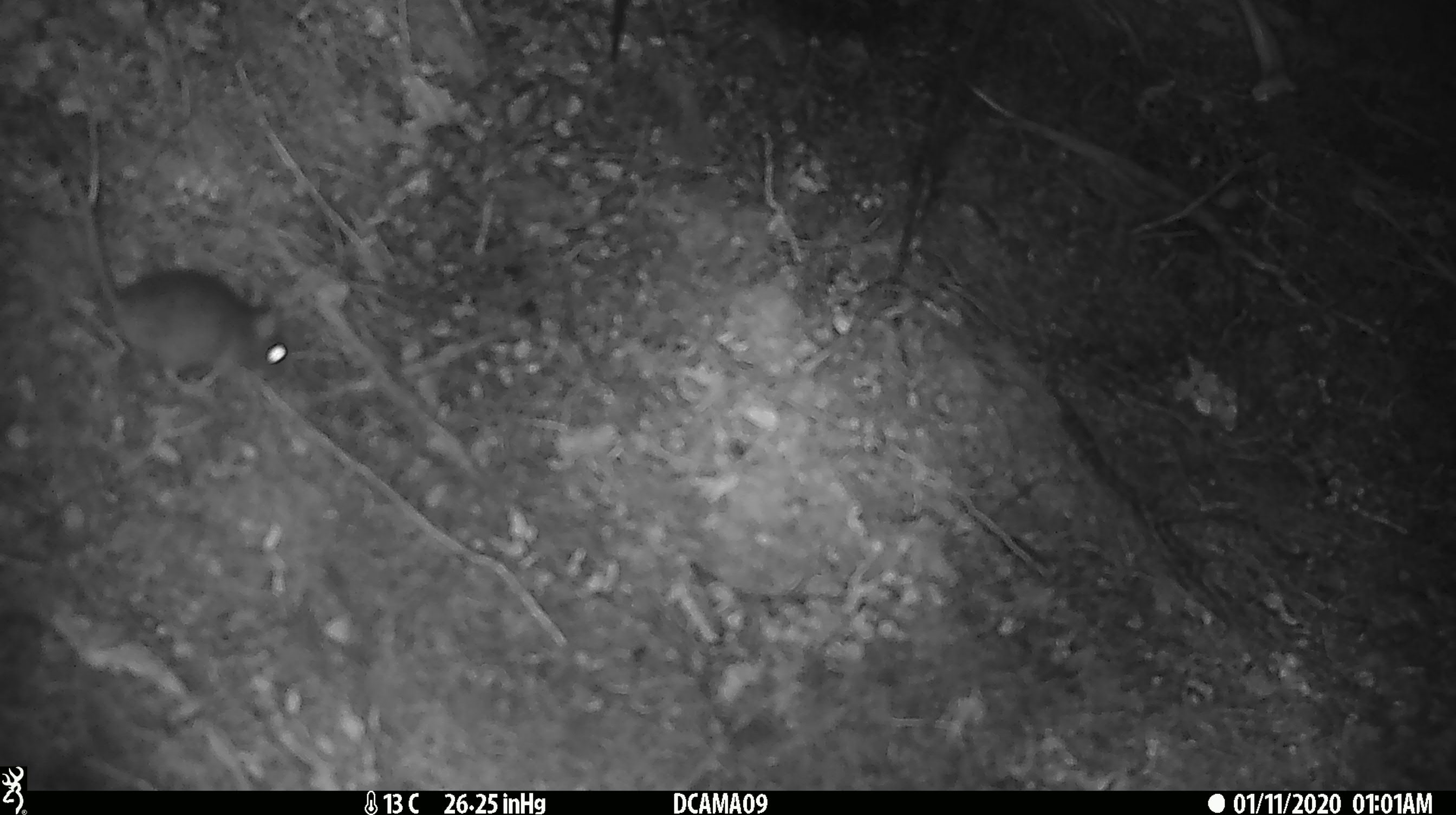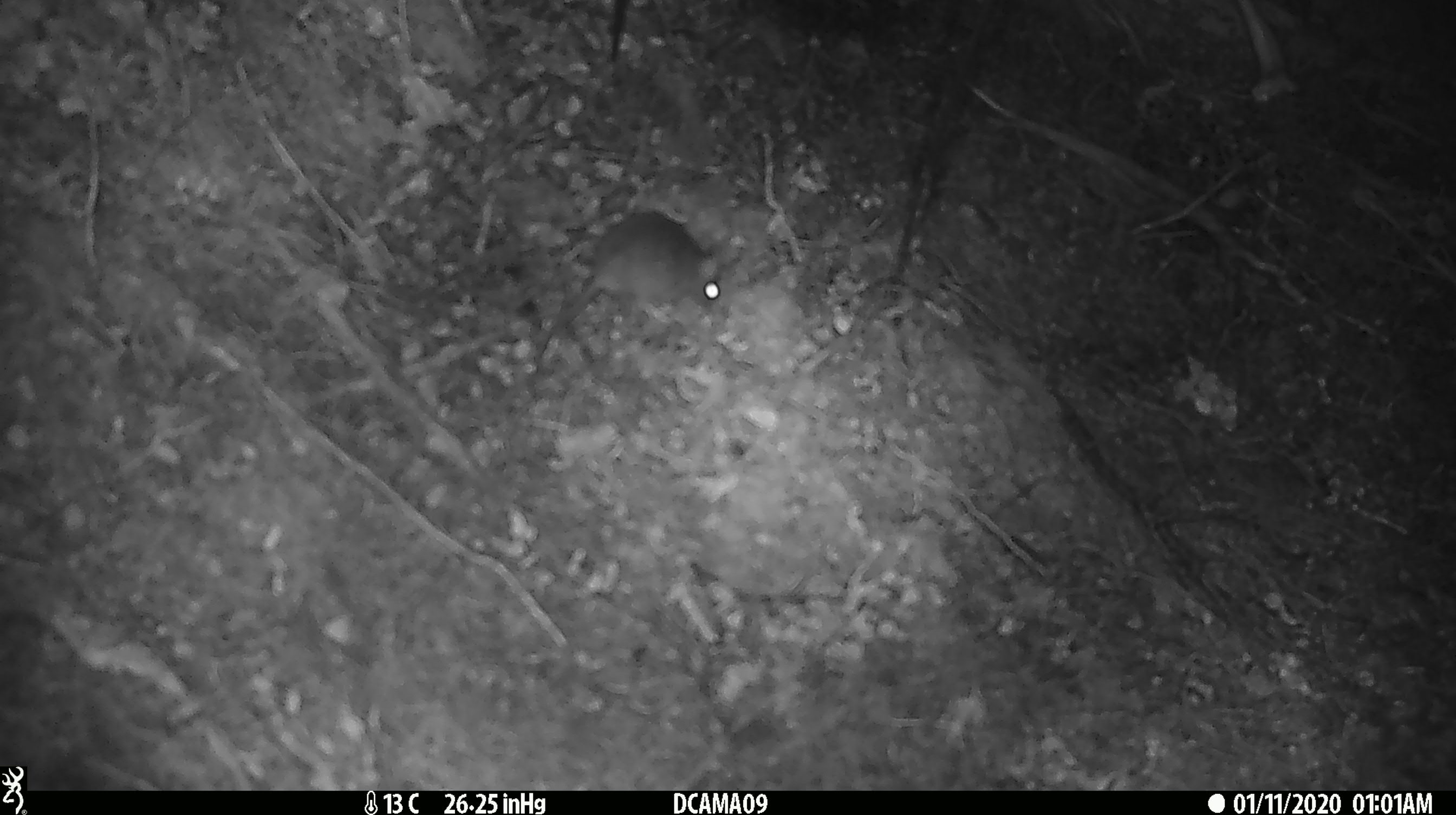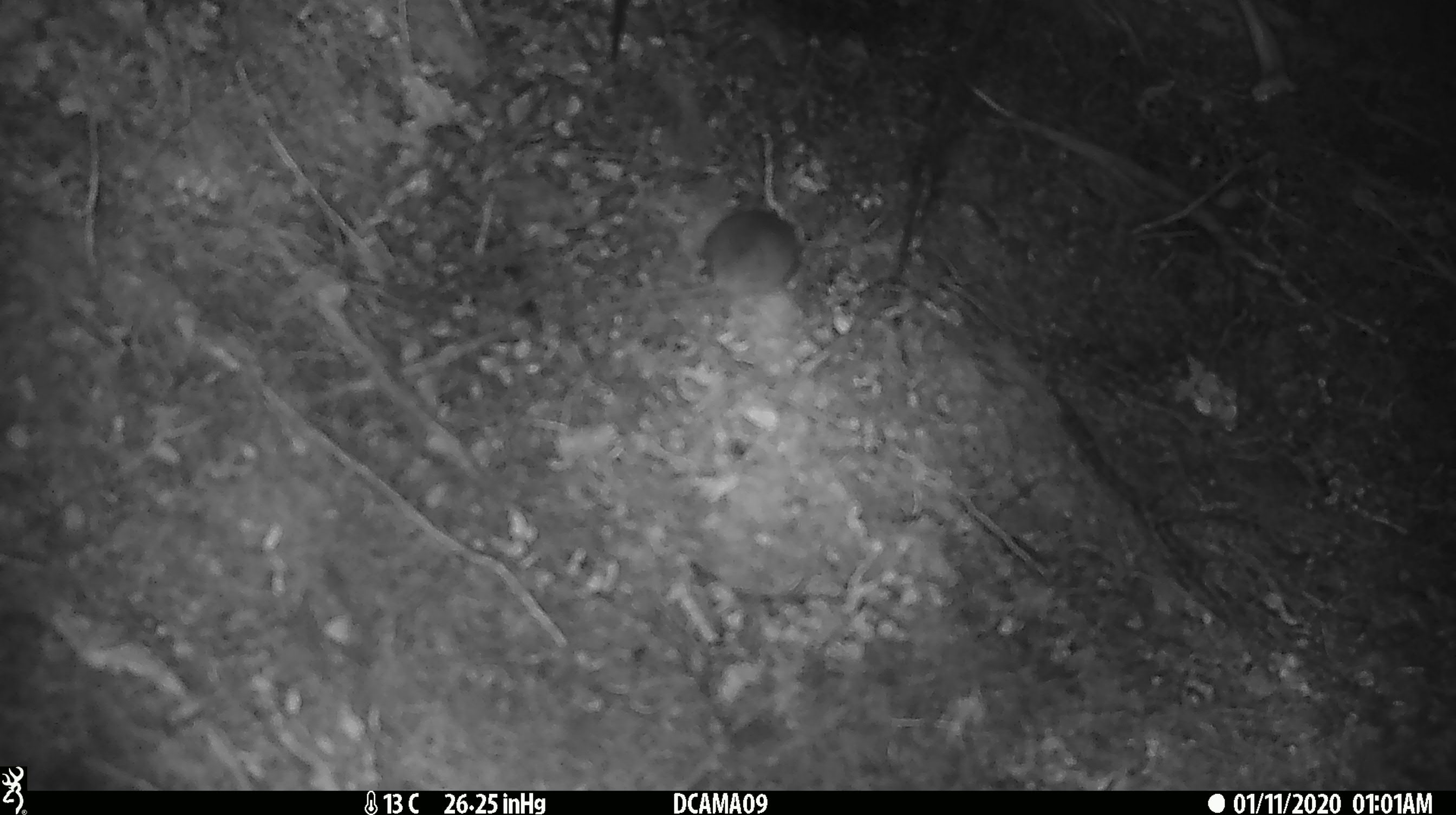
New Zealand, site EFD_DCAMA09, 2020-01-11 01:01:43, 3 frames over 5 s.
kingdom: Animalia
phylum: Chordata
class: Mammalia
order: Rodentia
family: Muridae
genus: Mus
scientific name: Mus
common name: mouse